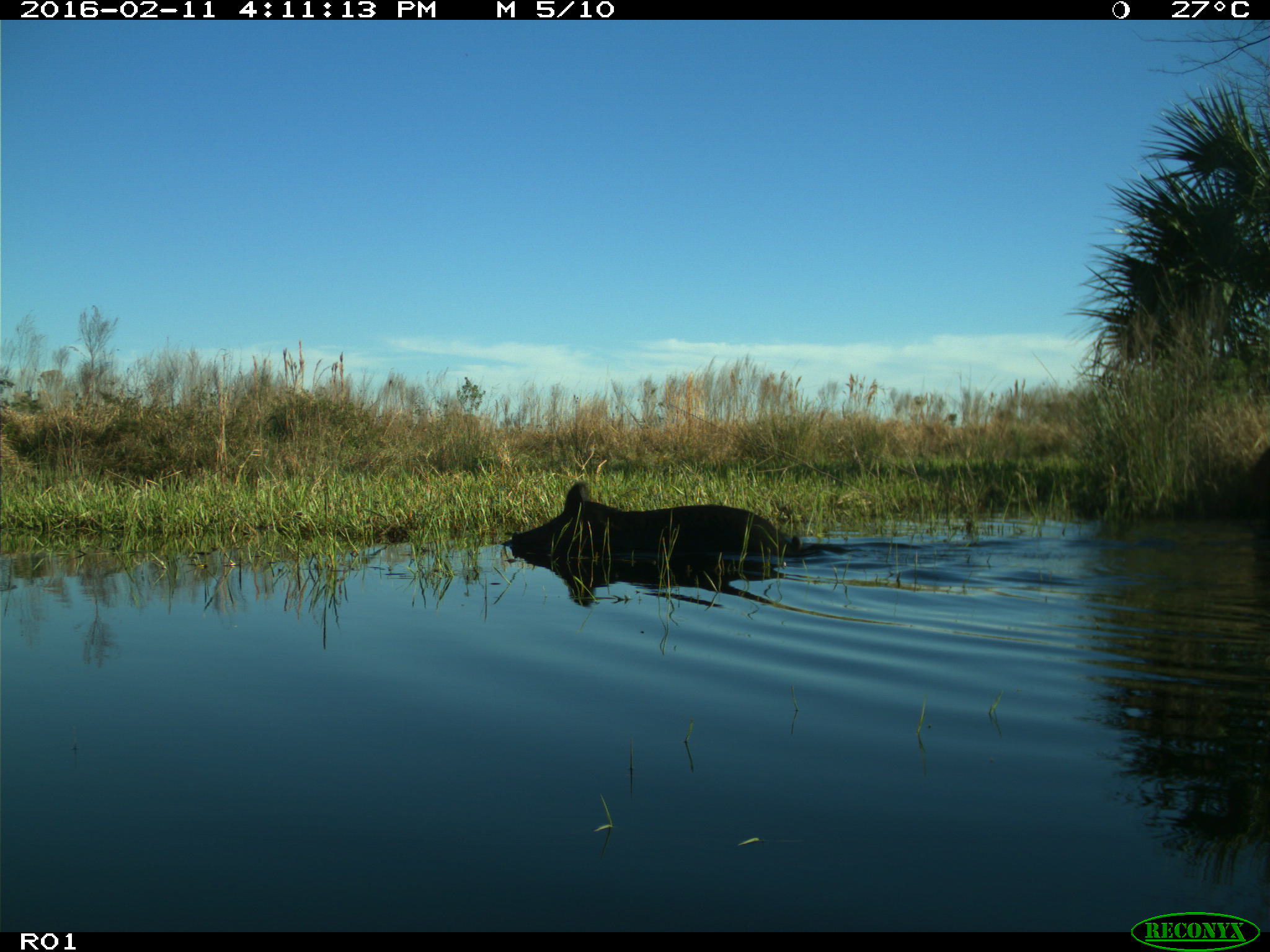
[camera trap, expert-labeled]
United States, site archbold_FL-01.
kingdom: Animalia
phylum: Chordata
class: Mammalia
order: Artiodactyla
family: Suidae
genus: Sus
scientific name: Sus scrofa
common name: wild boar